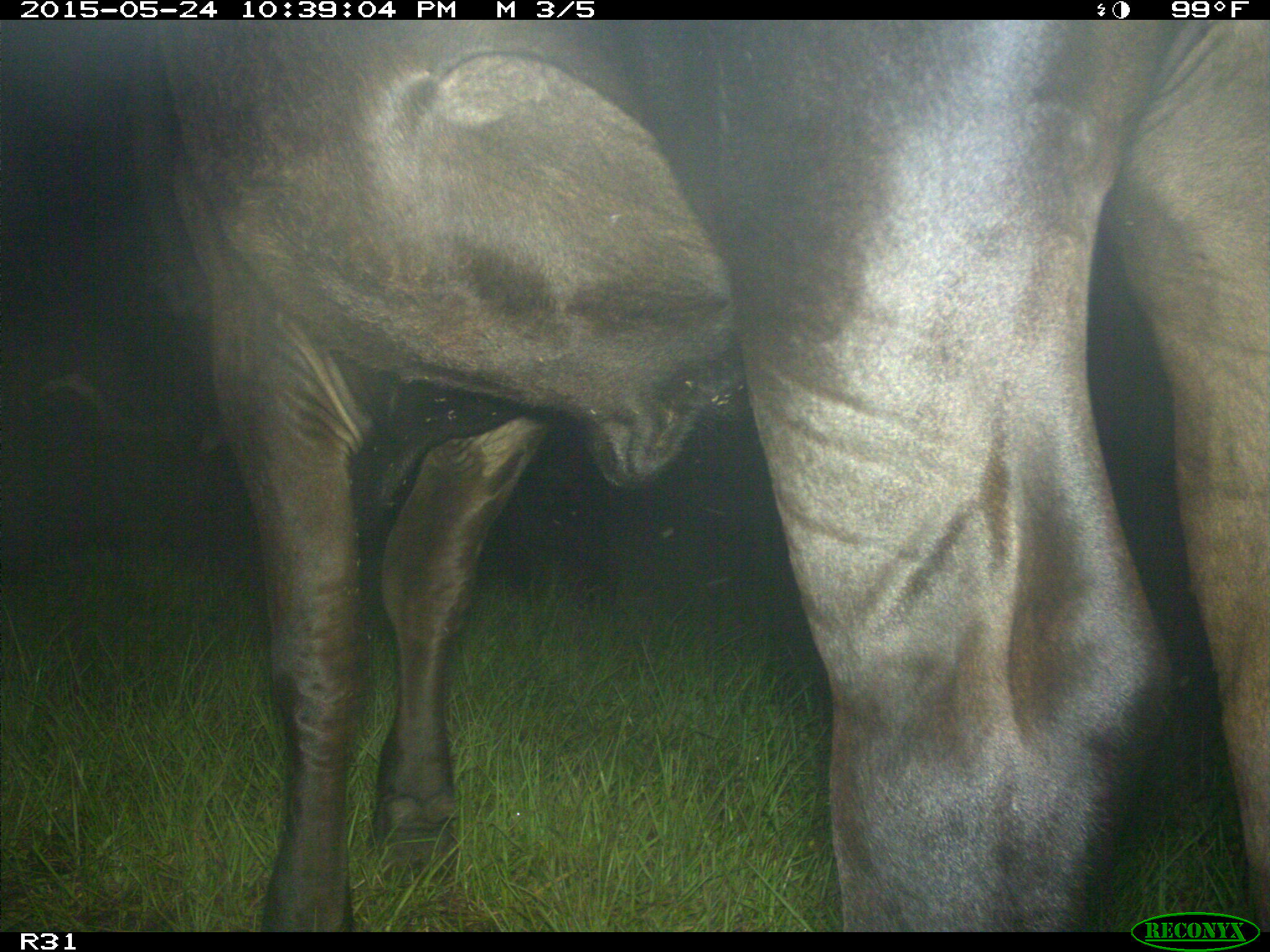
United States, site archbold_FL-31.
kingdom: Animalia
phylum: Chordata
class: Mammalia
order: Artiodactyla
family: Bovidae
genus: Bos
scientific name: Bos taurus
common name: domestic cow